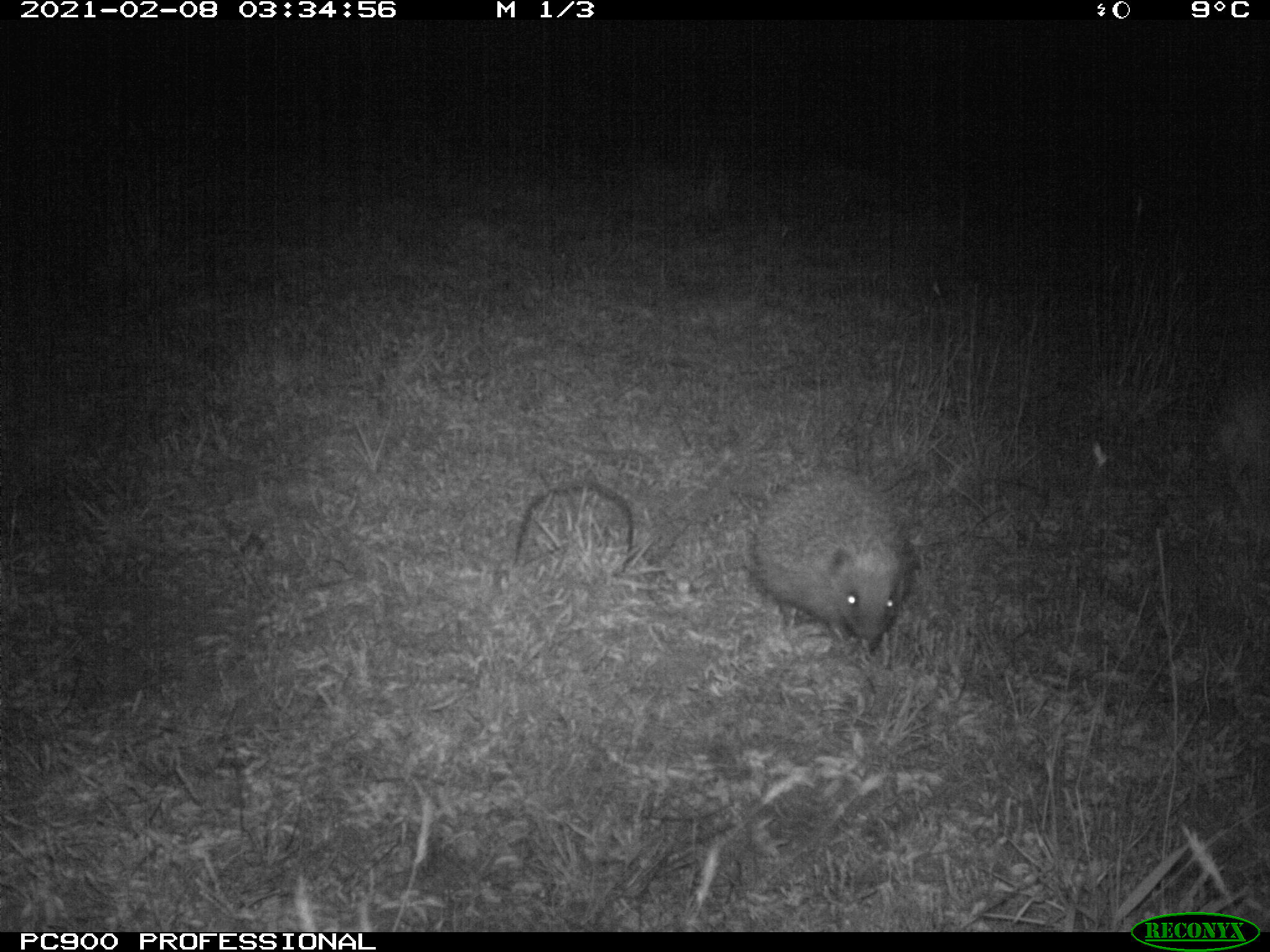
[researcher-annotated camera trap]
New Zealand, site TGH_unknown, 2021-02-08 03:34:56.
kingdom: Animalia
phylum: Chordata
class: Mammalia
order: Eulipotyphla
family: Erinaceidae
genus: Erinaceus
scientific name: Erinaceus europaeus europaeus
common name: european hedgehog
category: hedgehog